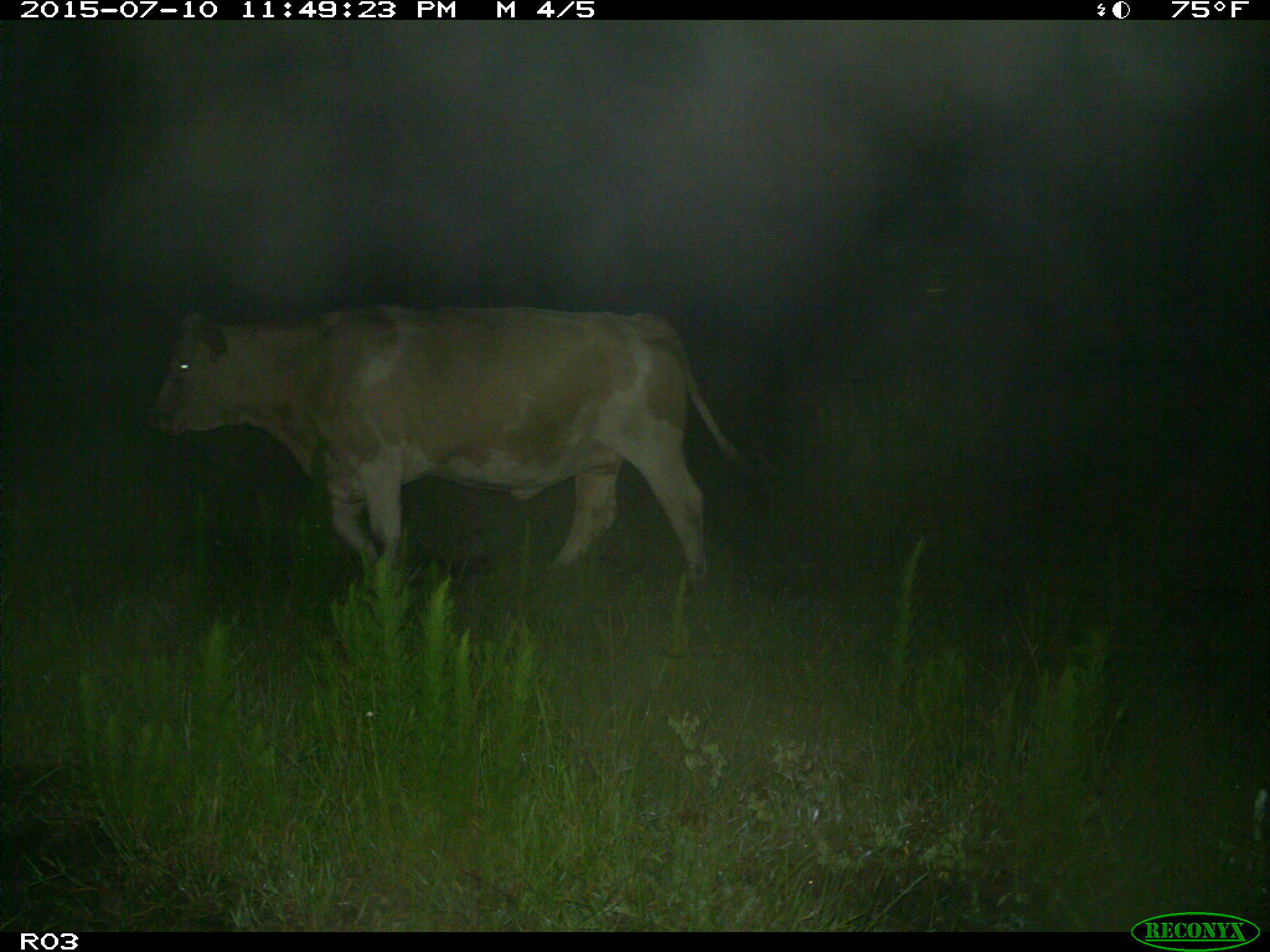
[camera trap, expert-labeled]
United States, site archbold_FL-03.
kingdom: Animalia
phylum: Chordata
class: Mammalia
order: Artiodactyla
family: Bovidae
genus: Bos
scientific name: Bos taurus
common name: domestic cow